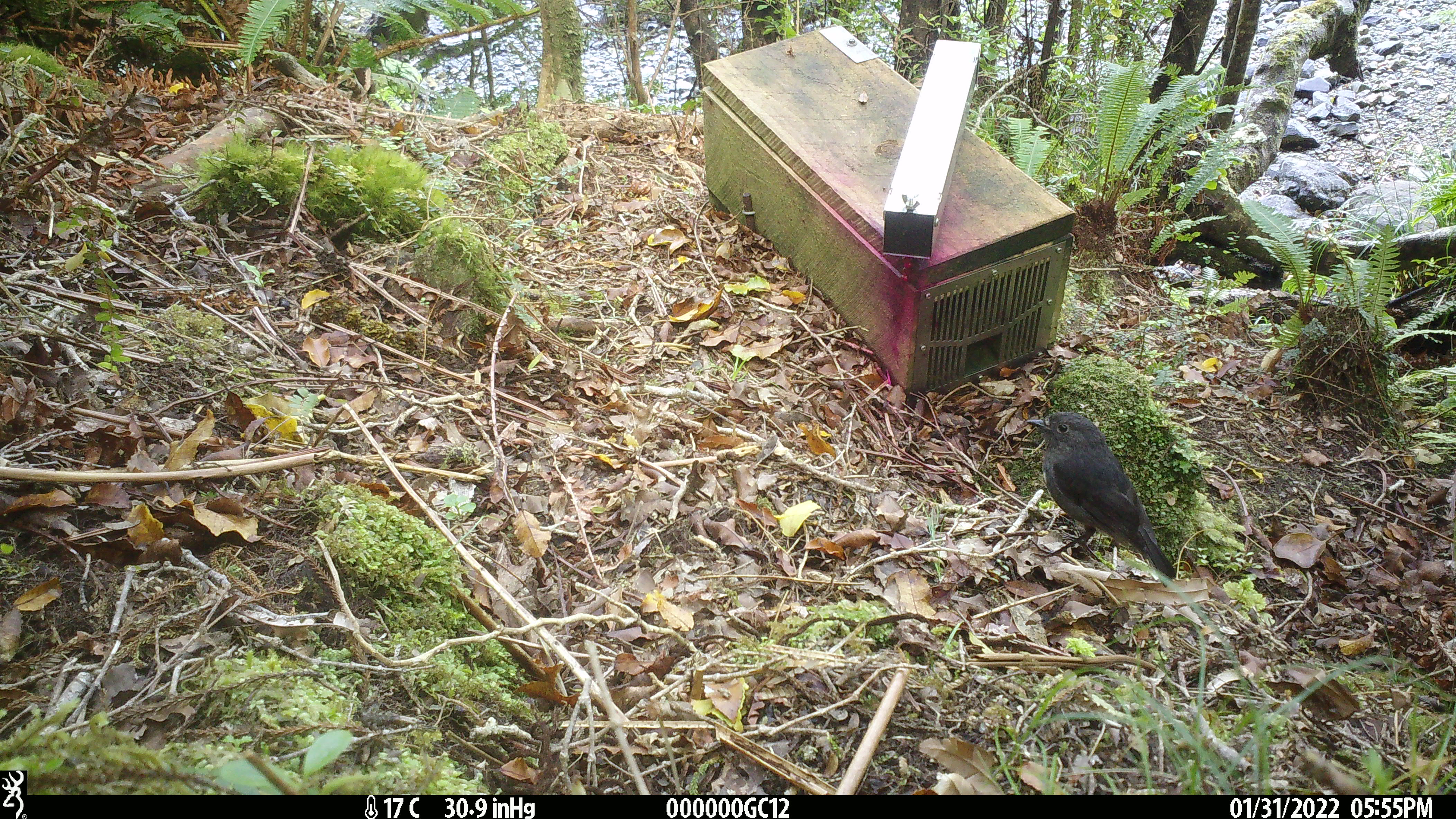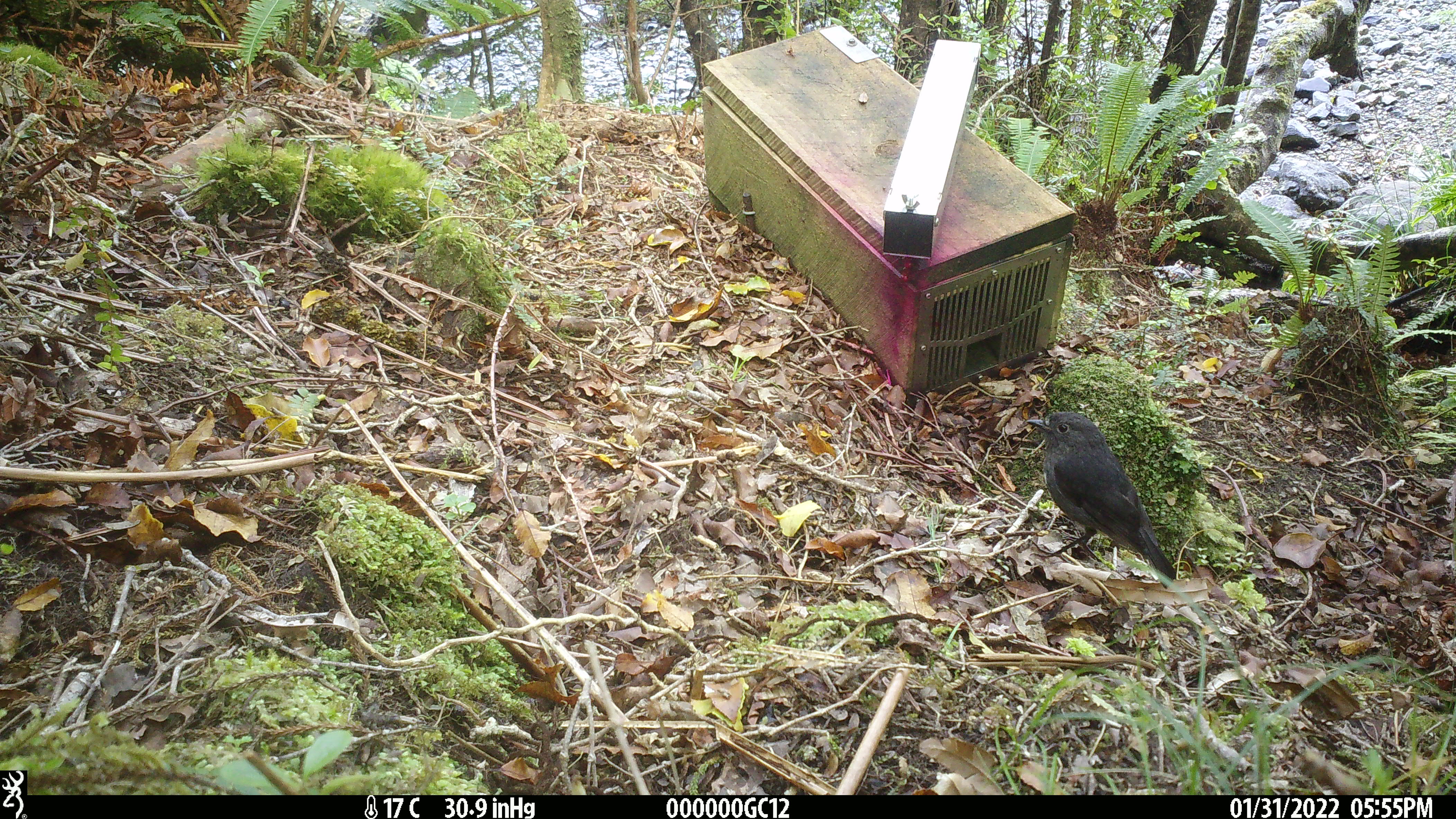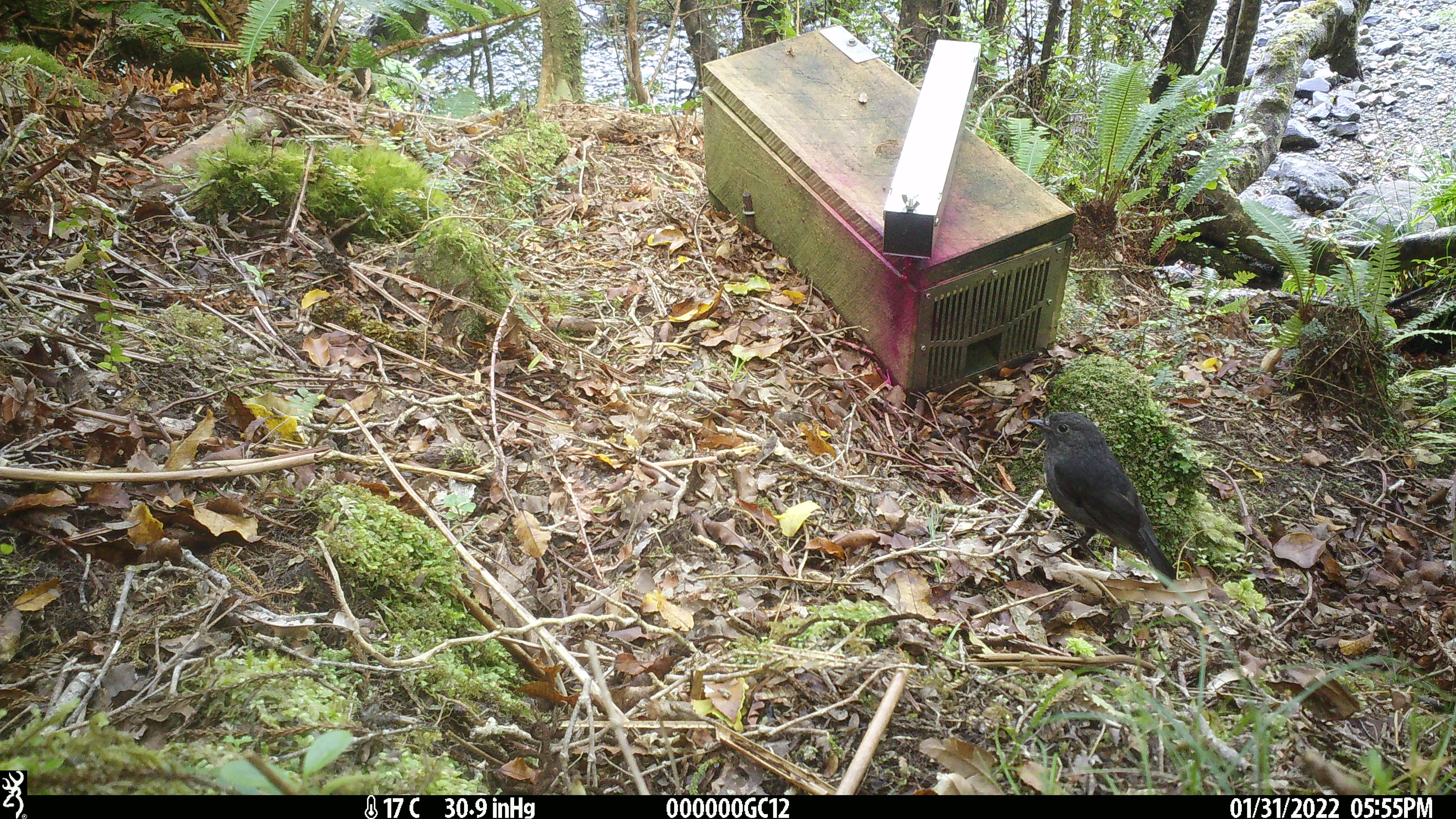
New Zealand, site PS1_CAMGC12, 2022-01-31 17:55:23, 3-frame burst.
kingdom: Animalia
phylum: Chordata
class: Aves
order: Passeriformes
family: Petroicidae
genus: Petroica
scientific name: Petroica australis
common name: new zealand robin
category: robin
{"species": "robin (new zealand robin) (Petroica australis)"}